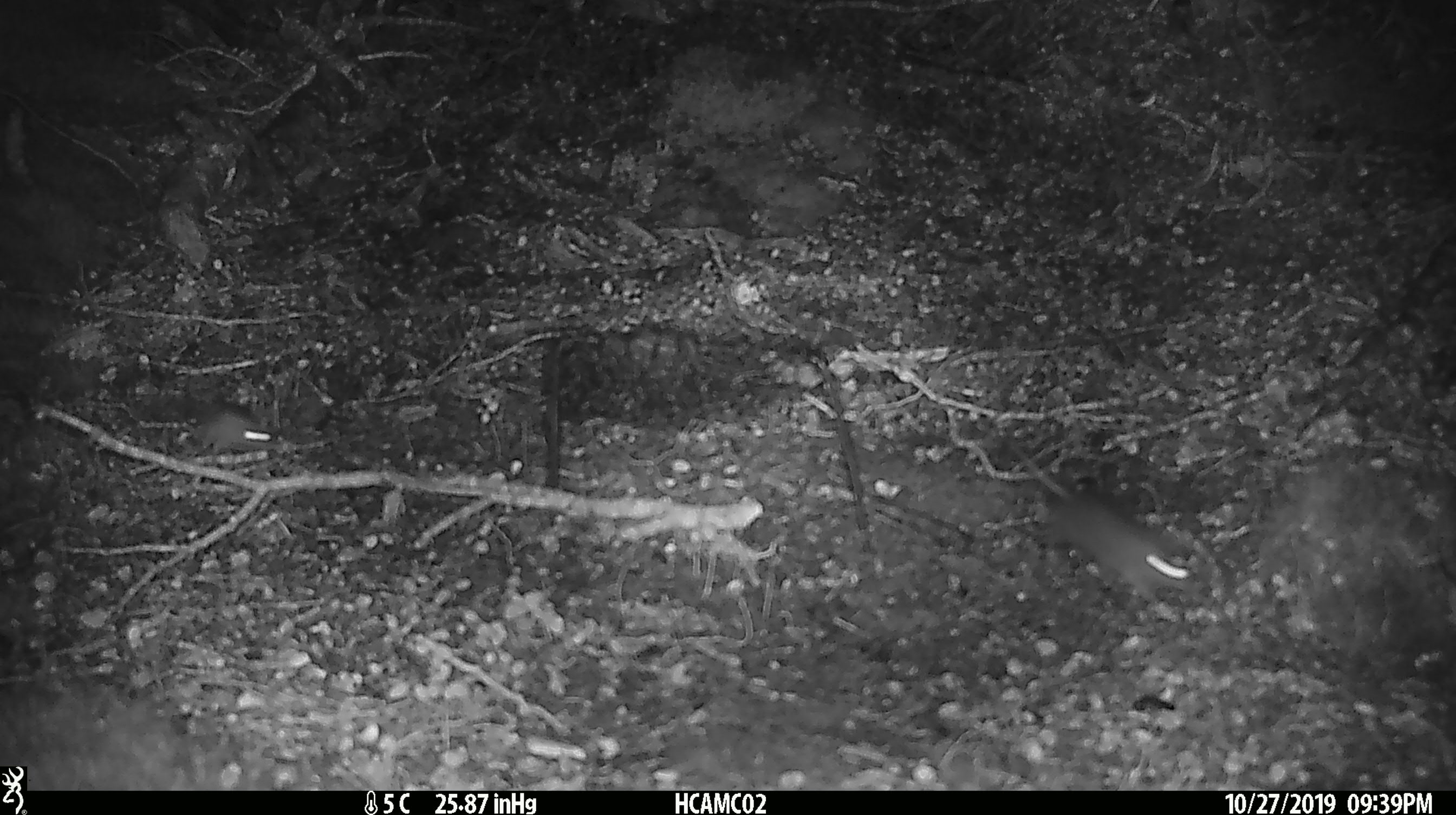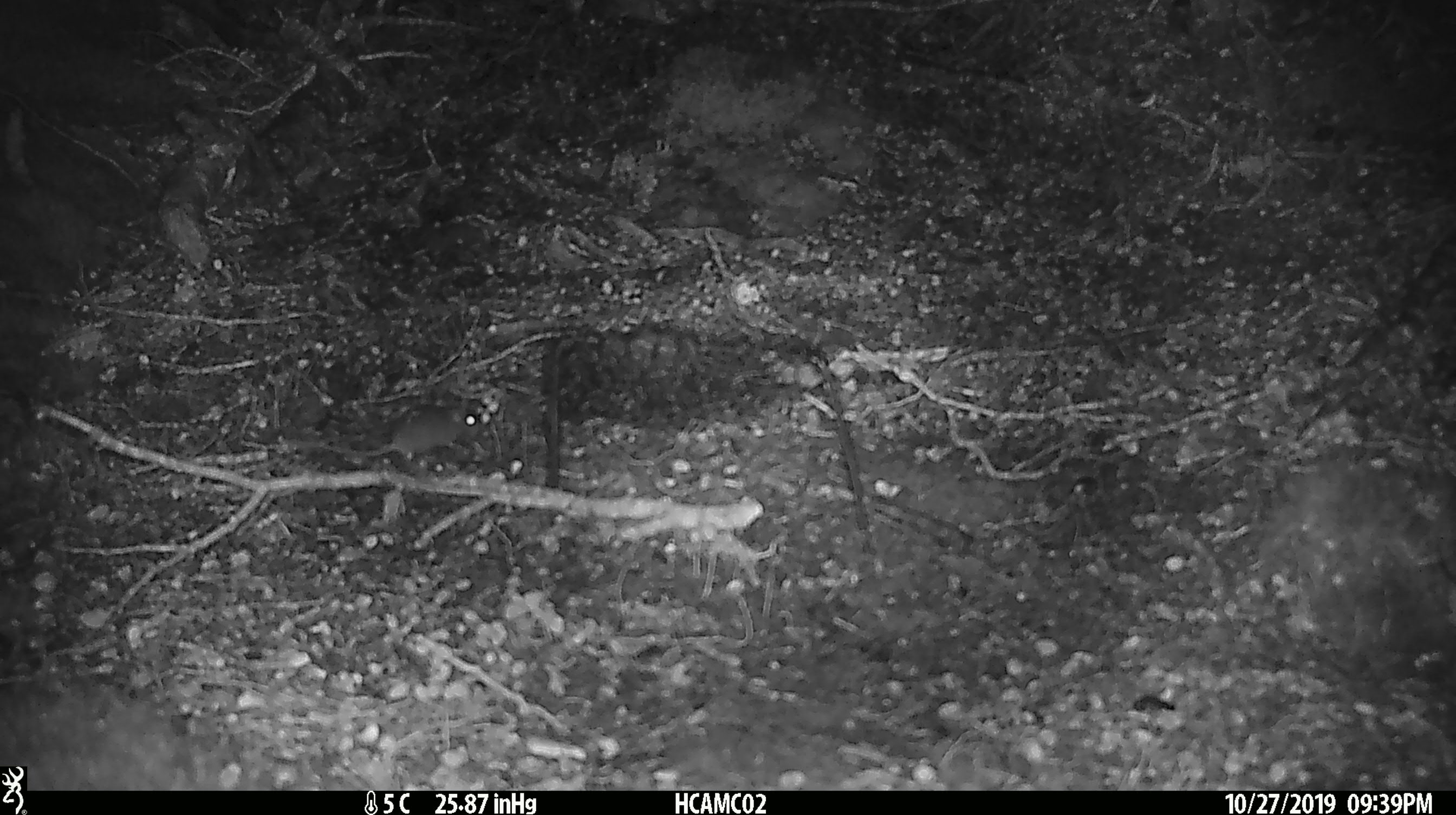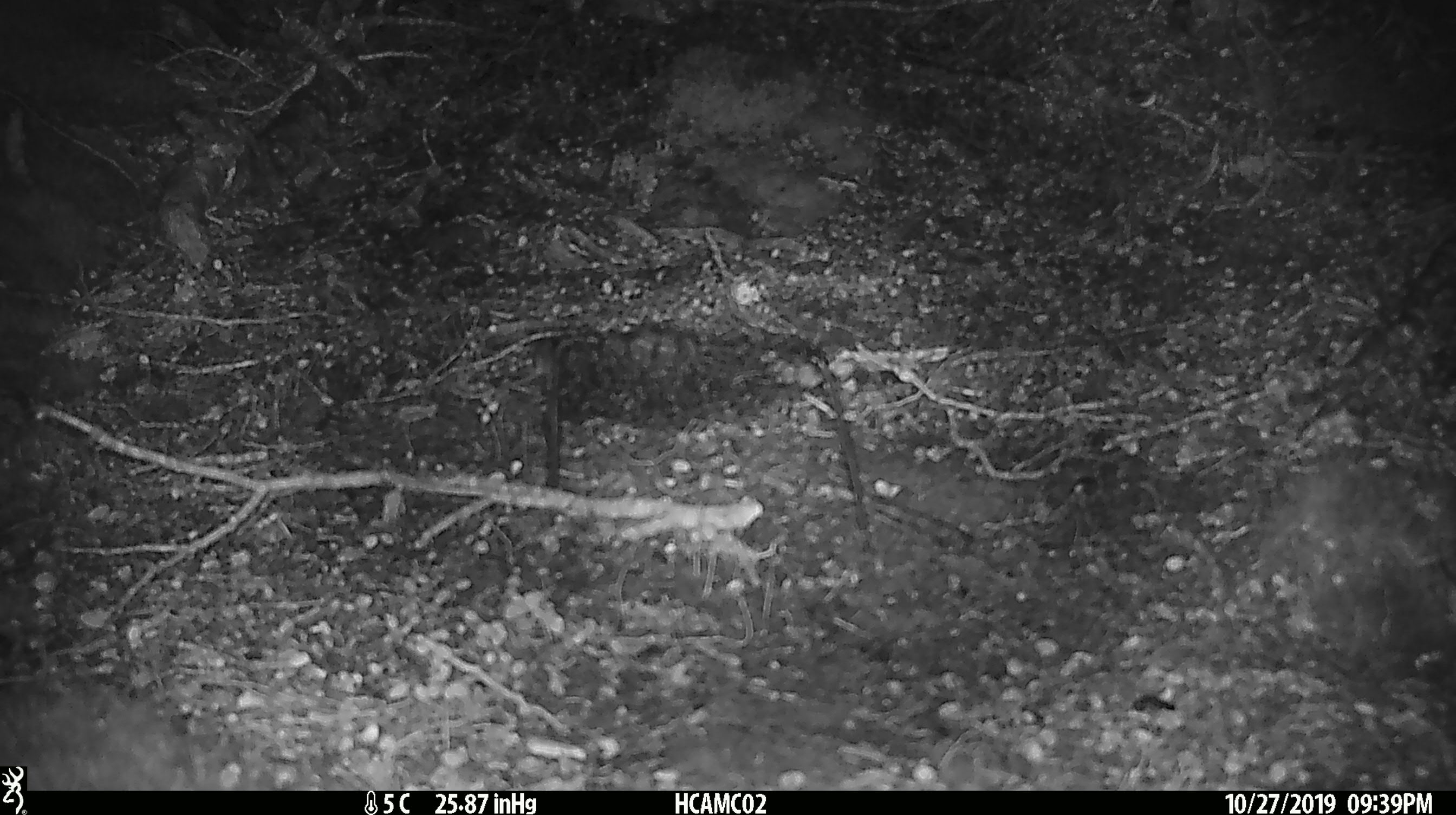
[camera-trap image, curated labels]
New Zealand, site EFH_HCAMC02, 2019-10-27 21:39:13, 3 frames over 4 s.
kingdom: Animalia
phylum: Chordata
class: Mammalia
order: Rodentia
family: Muridae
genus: Mus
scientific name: Mus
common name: mouse